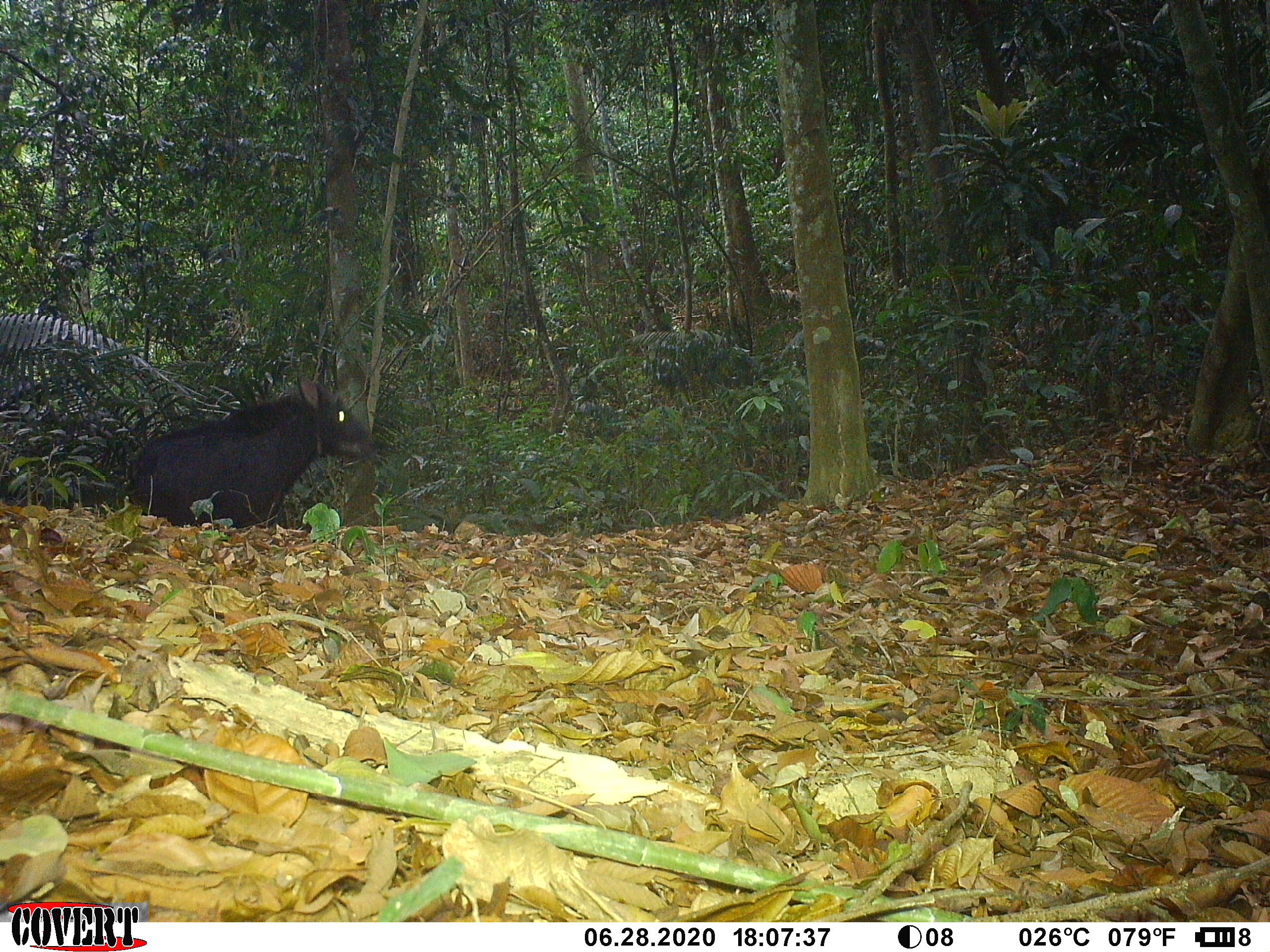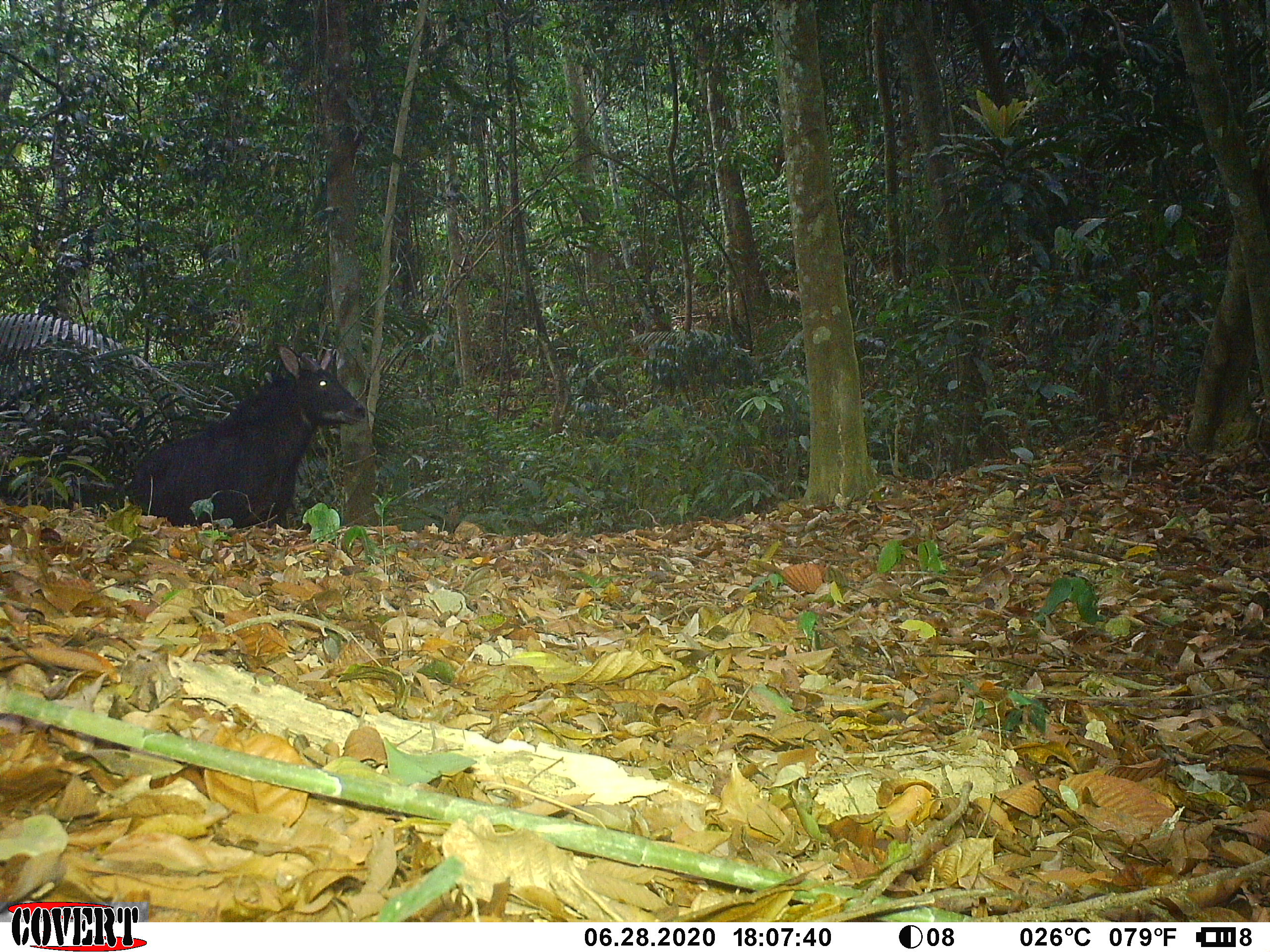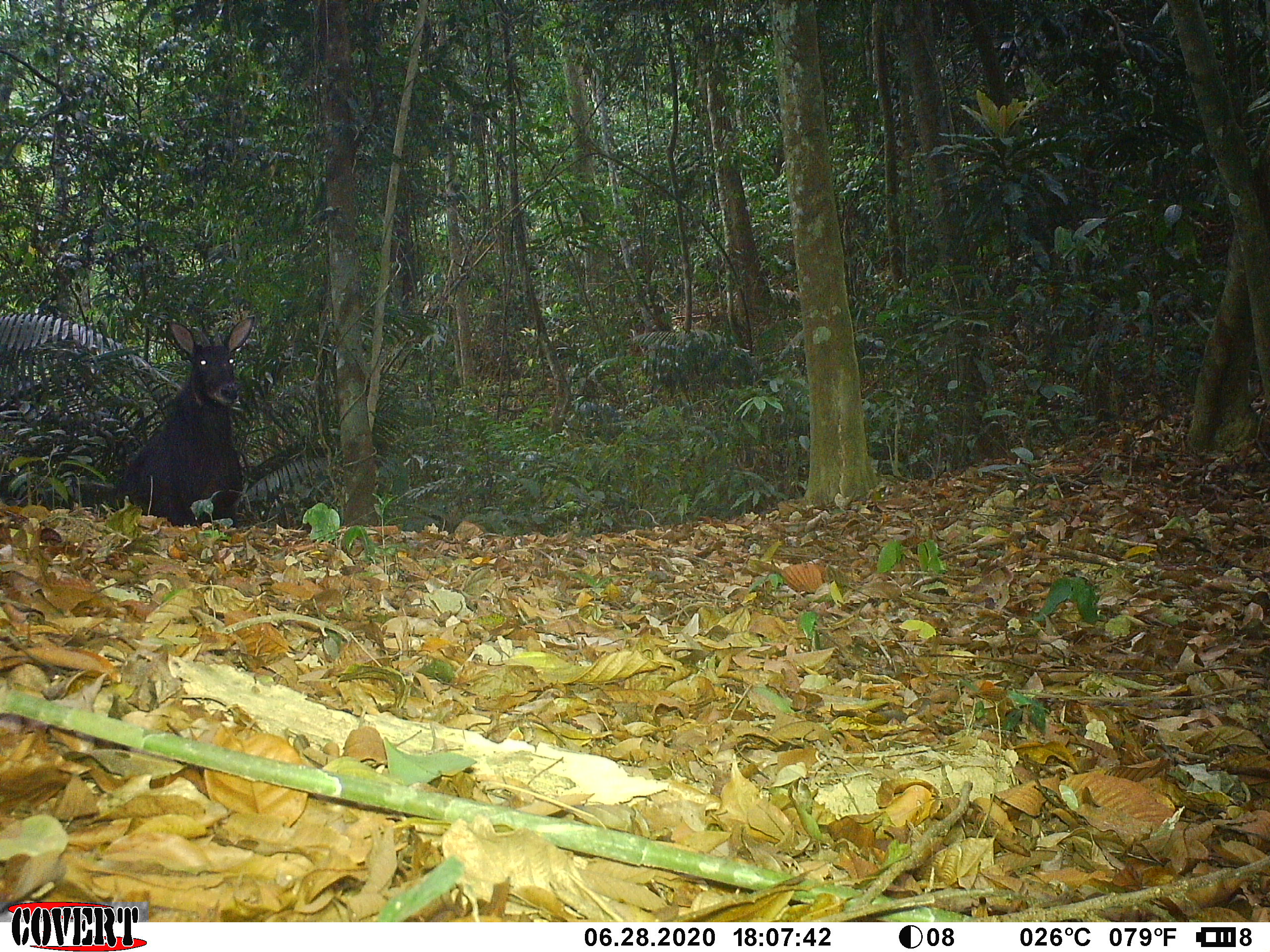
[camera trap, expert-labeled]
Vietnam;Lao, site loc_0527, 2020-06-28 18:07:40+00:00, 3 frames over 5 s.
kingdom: Animalia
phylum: Chordata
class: Mammalia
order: Artiodactyla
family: Bovidae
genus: Capricornis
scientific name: Capricornis sumatraensis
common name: chinese serow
Chinese serow (Capricornis sumatraensis). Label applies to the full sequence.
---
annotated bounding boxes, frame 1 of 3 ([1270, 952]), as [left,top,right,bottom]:
chinese serow: [127,373,376,526]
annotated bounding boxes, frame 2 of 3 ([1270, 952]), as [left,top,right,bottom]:
chinese serow: [127,344,365,527]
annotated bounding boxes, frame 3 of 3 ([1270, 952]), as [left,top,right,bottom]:
chinese serow: [112,315,254,525]